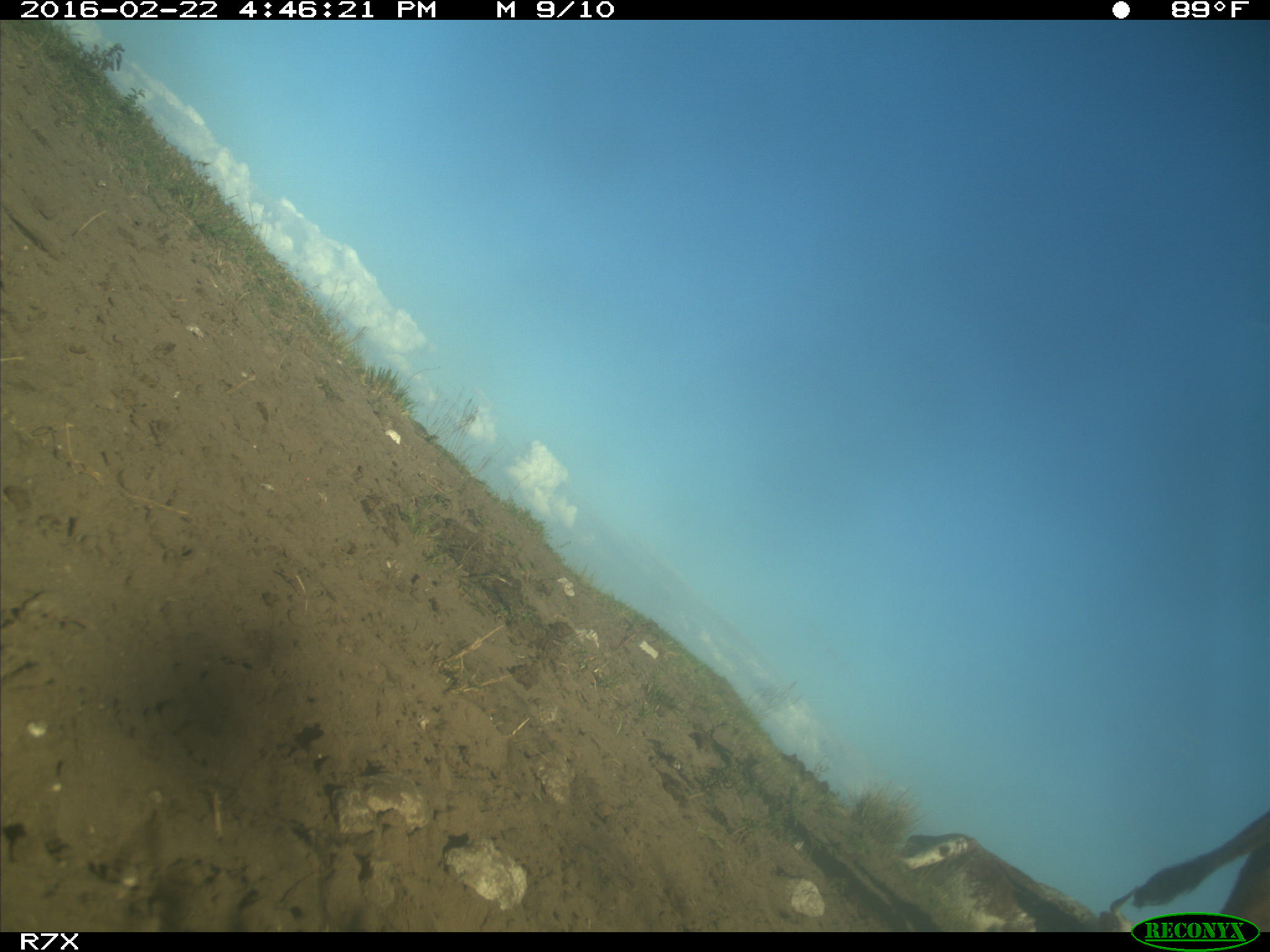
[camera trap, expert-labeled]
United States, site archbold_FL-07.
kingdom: Animalia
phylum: Chordata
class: Mammalia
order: Artiodactyla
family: Bovidae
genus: Bos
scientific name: Bos taurus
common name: domestic cow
Bos taurus (domestic cow).